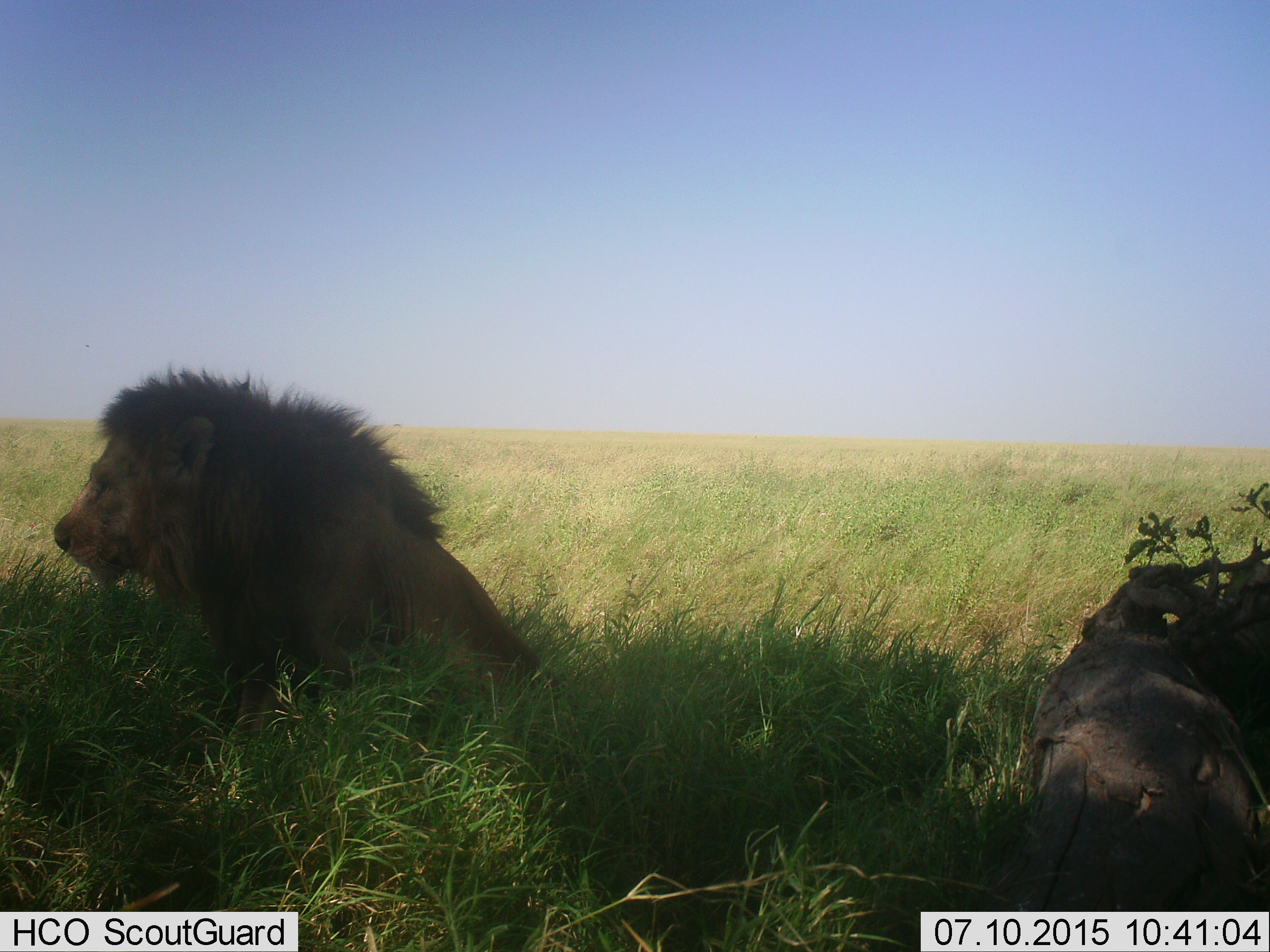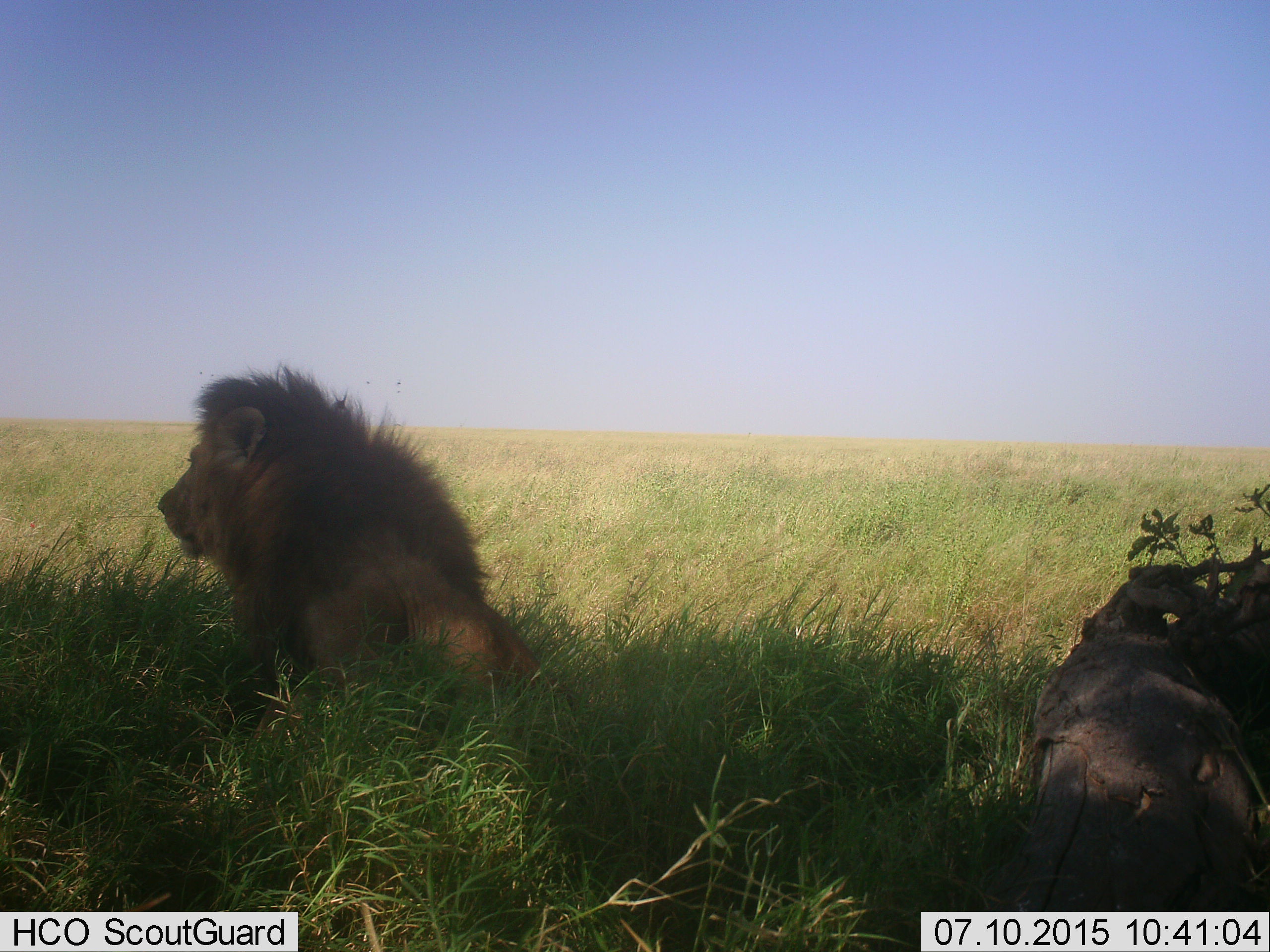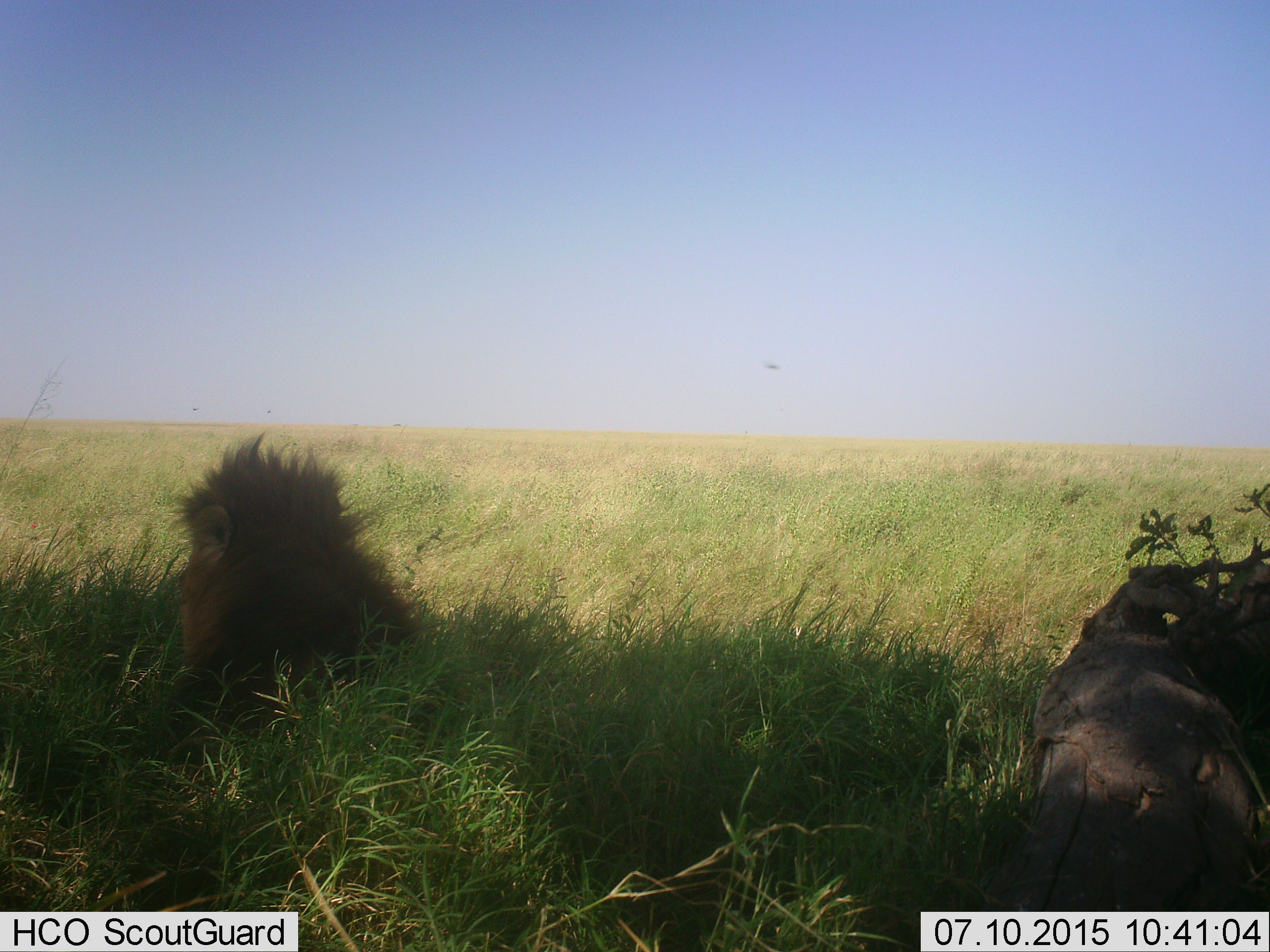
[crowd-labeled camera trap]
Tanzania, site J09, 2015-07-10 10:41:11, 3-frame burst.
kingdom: Animalia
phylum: Chordata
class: Mammalia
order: Carnivora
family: Felidae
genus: Panthera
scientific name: Panthera leo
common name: lion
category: lionmale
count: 1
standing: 11%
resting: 100%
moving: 0%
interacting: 0%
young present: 0%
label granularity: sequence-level